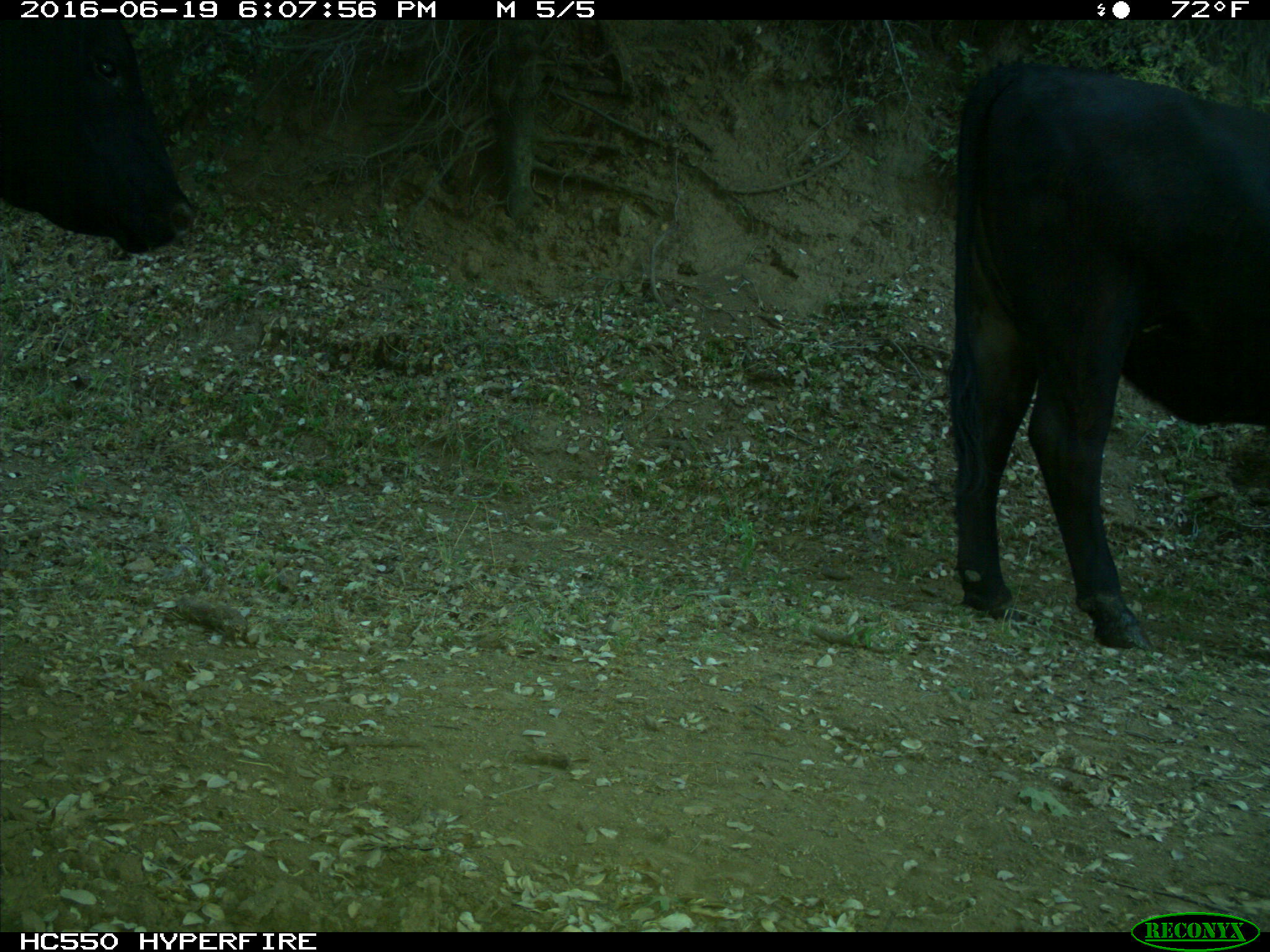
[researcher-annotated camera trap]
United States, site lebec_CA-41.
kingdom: Animalia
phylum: Chordata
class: Mammalia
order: Artiodactyla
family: Bovidae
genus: Bos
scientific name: Bos taurus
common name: domestic cow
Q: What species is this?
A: Bos taurus (domestic cow).